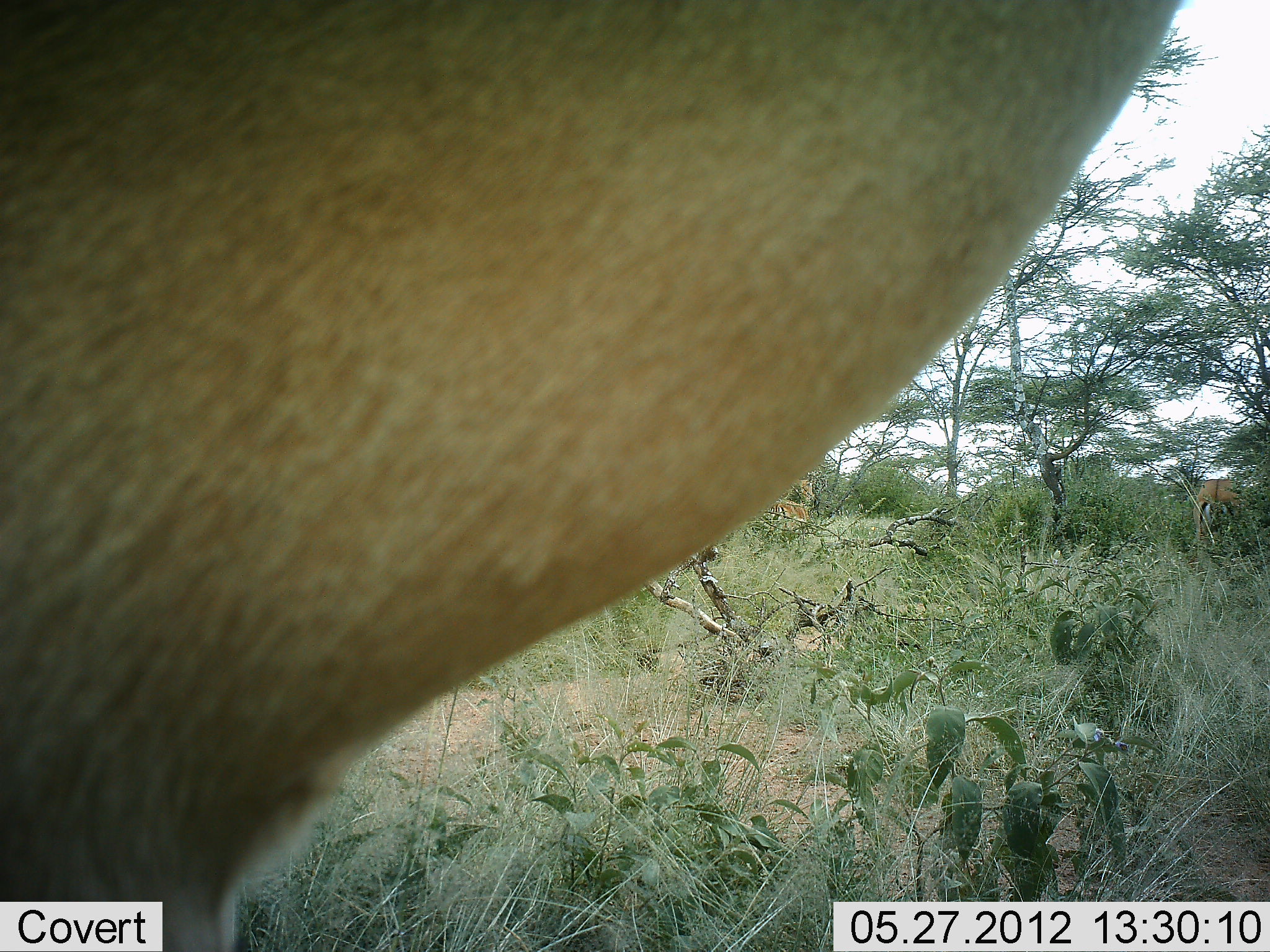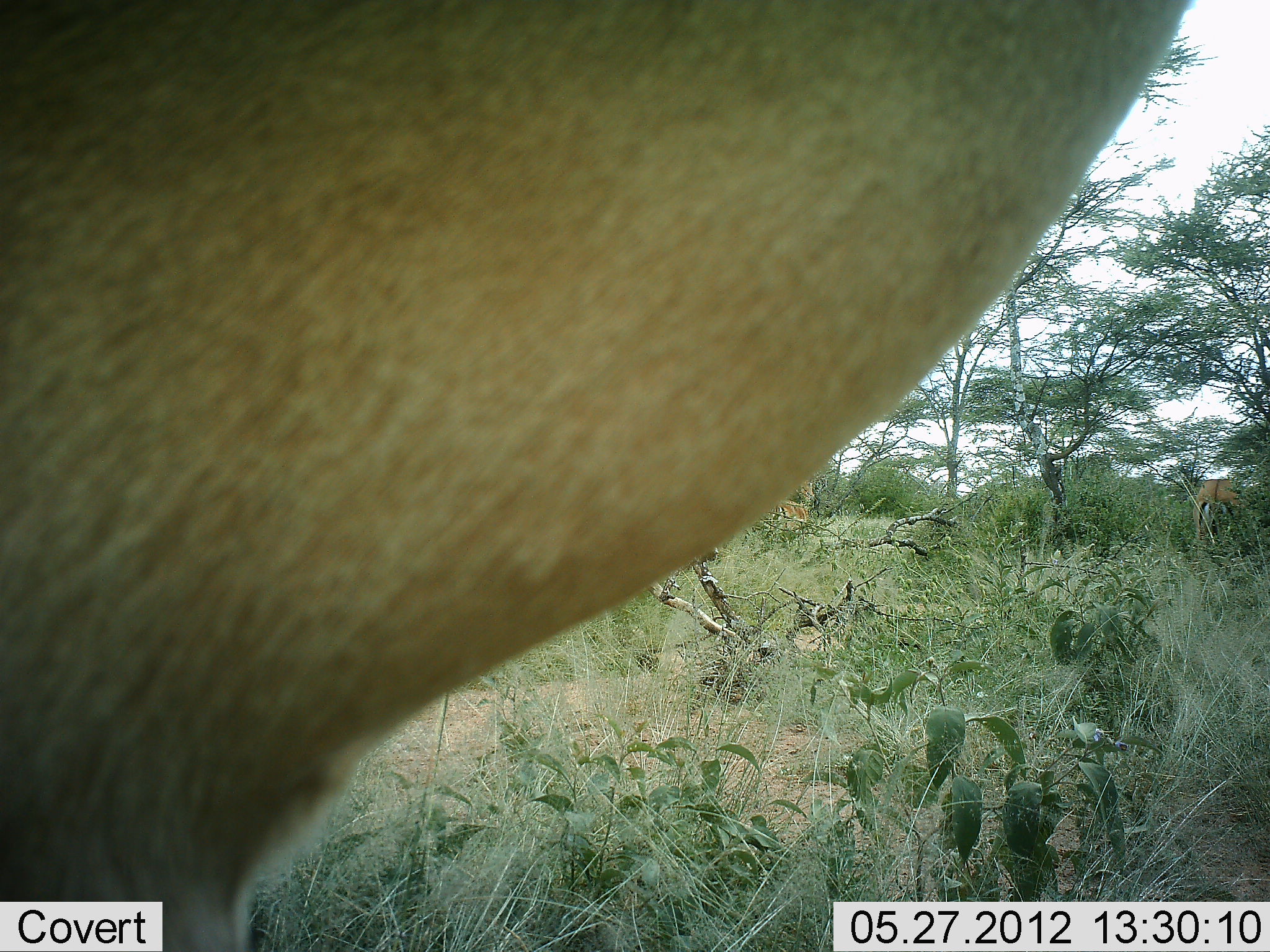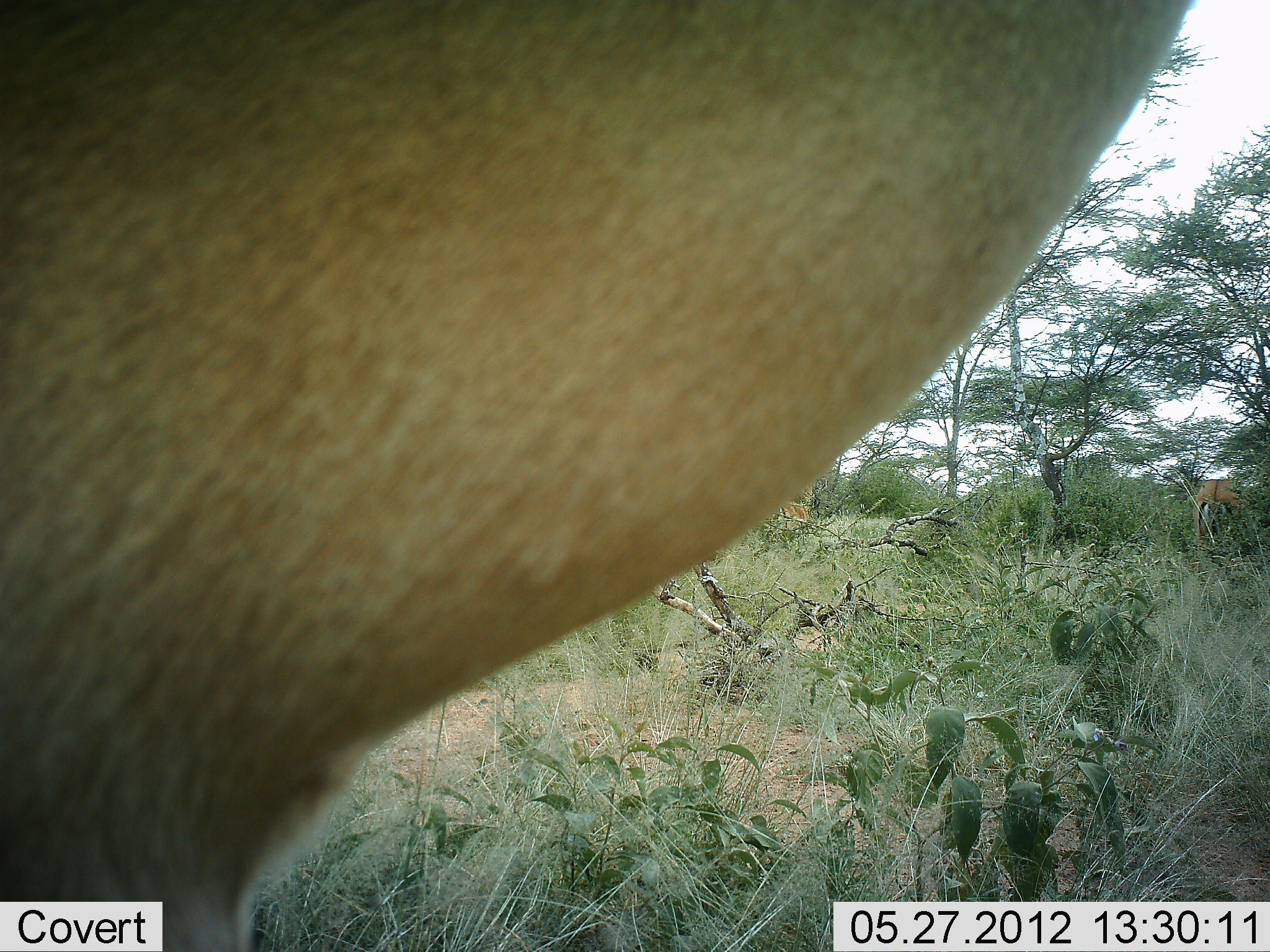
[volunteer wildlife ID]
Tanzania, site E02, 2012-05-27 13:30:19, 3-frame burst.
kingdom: Animalia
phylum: Chordata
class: Mammalia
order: Artiodactyla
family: Bovidae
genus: Aepyceros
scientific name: Aepyceros melampus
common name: impala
Impala (Aepyceros melampus), count 3. Behavior (volunteer vote fractions): standing 100%, resting 12%, moving 0%, interacting 0%. Young present (vote fraction): 0%. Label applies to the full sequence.